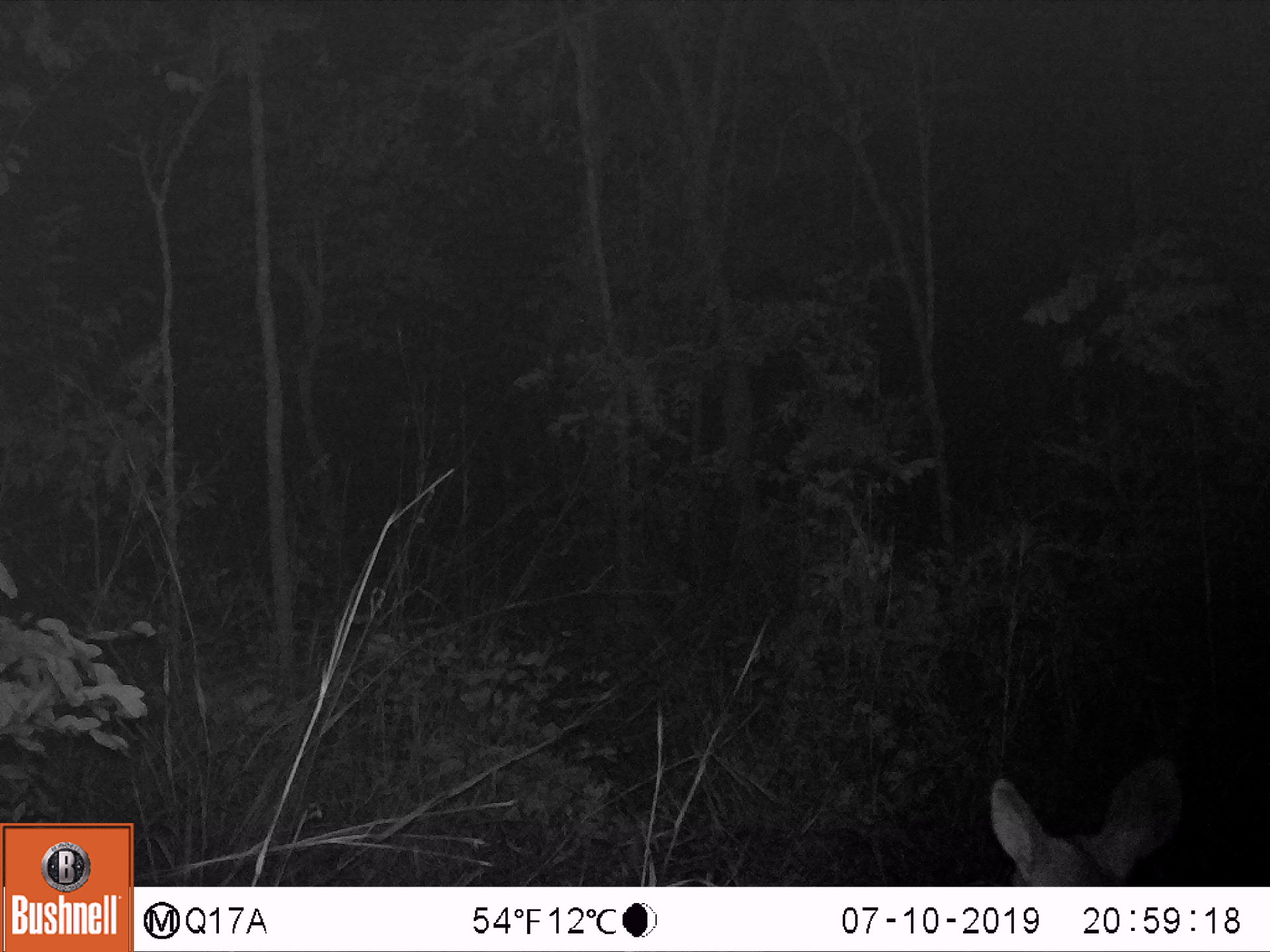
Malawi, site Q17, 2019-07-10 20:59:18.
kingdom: Animalia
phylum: Chordata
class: Mammalia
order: Artiodactyla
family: Bovidae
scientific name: Antilopinae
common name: small antelope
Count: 1.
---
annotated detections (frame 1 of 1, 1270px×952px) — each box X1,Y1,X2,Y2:
small antelope: 962,738,1200,885